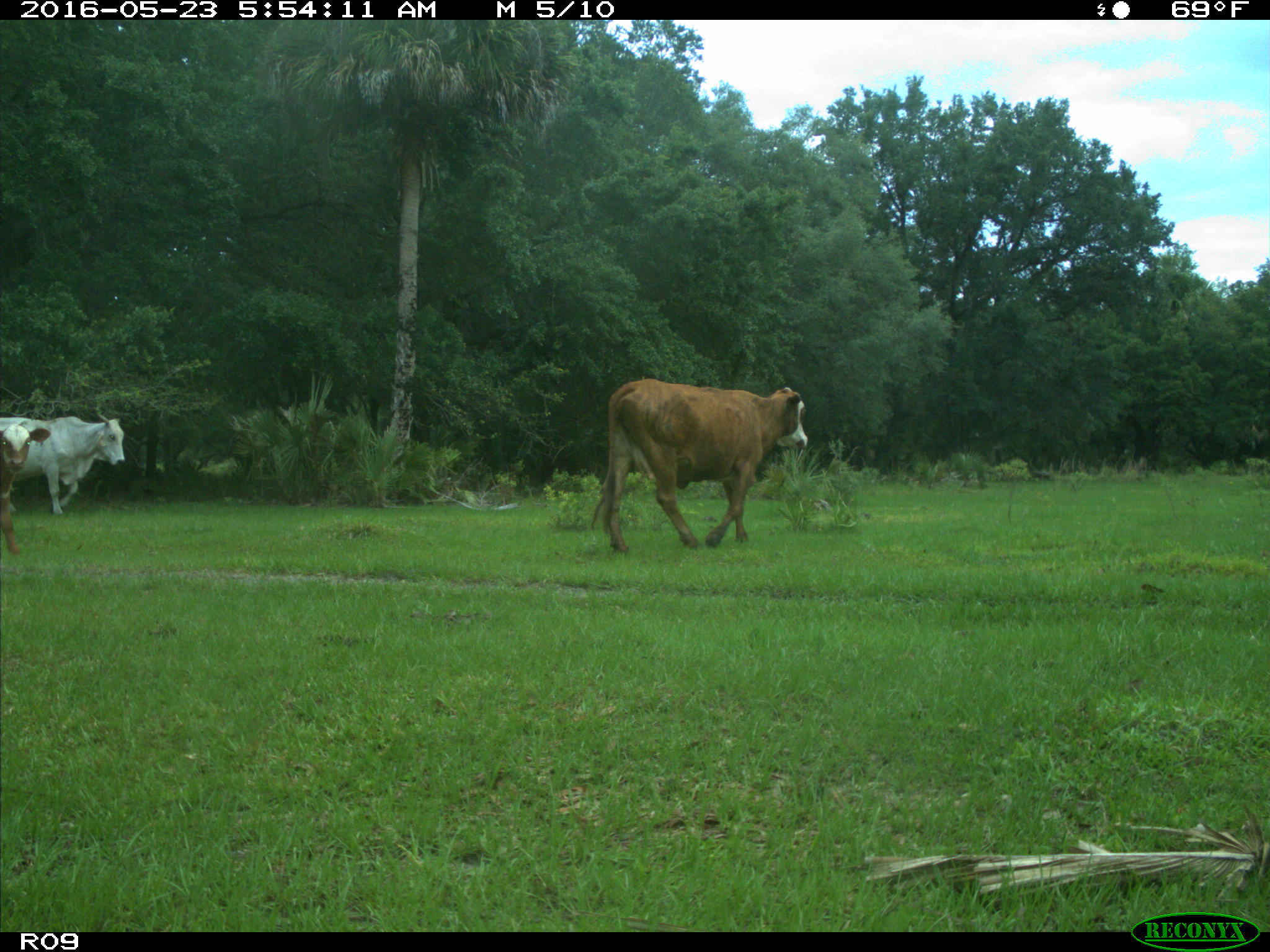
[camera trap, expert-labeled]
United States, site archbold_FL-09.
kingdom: Animalia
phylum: Chordata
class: Mammalia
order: Artiodactyla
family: Bovidae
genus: Bos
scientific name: Bos taurus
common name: domestic cow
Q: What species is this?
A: Bos taurus (domestic cow).